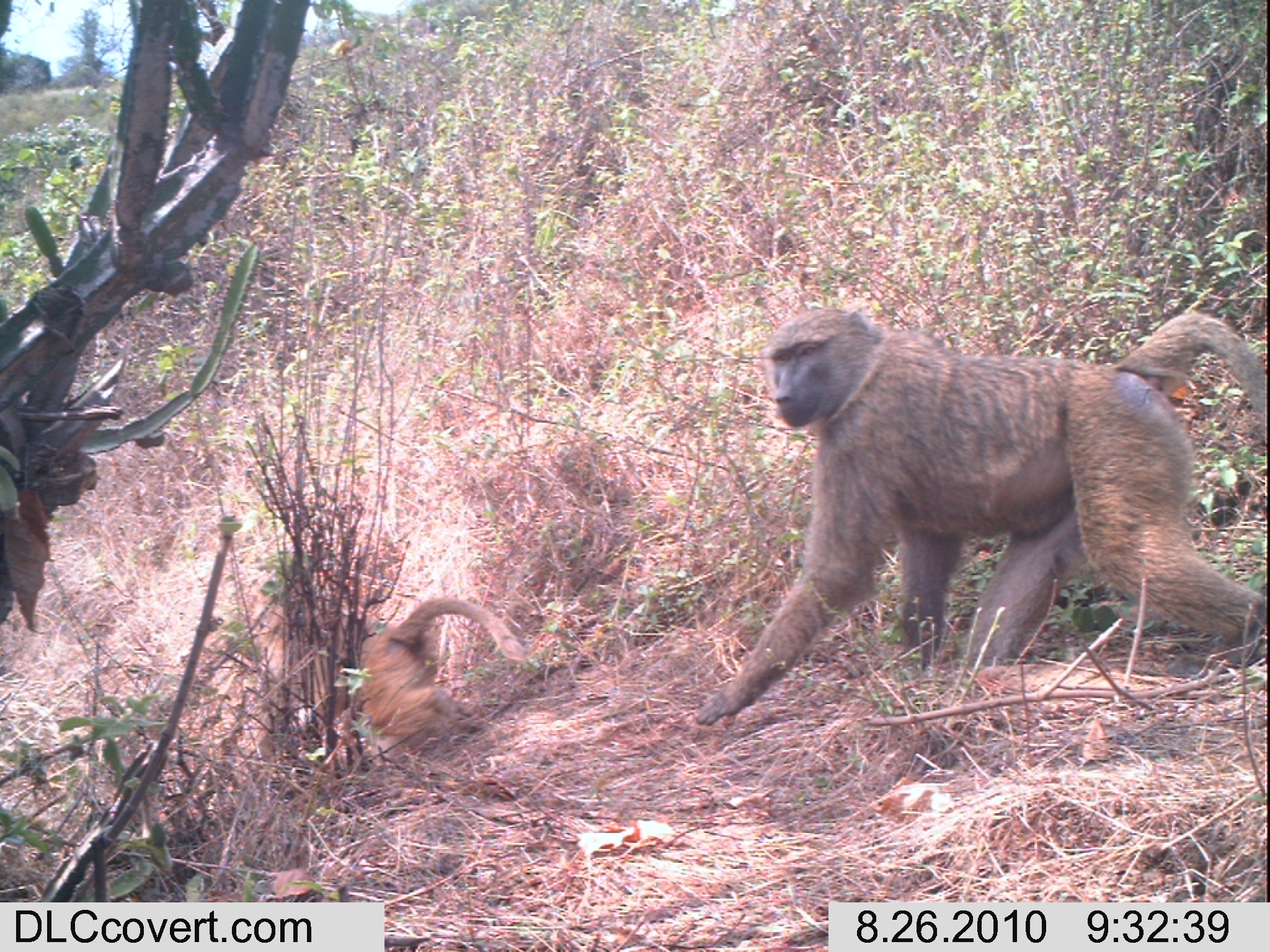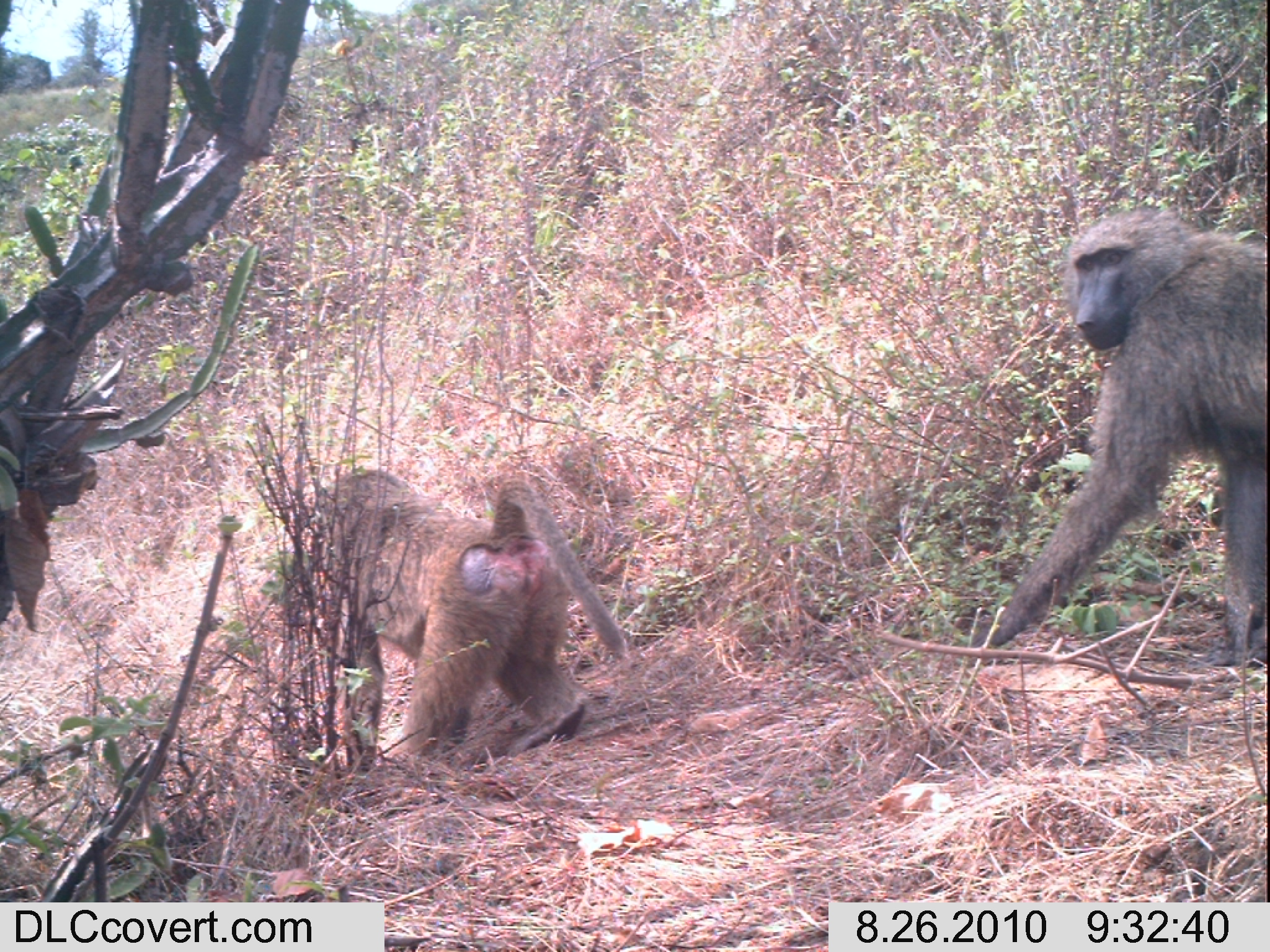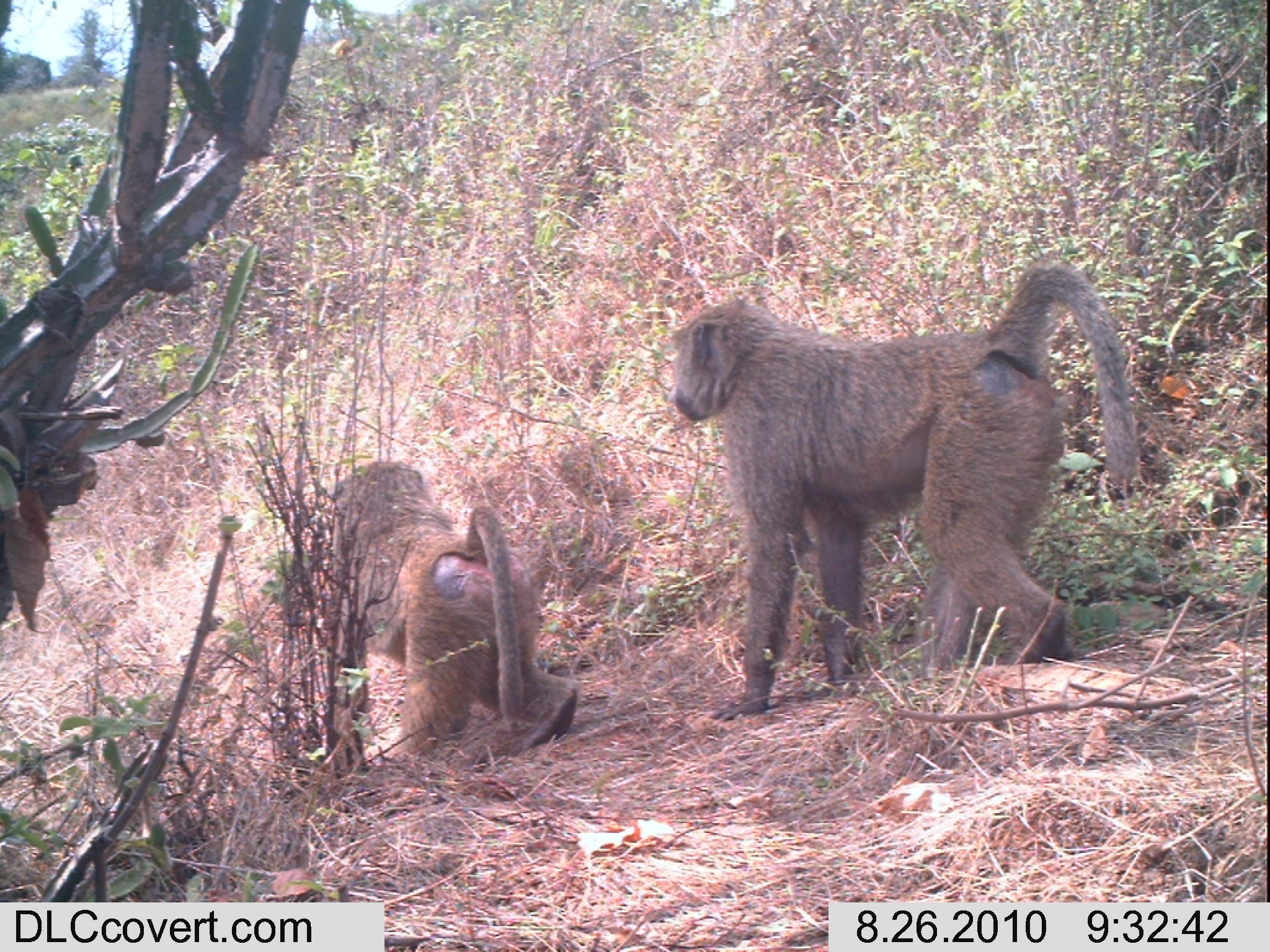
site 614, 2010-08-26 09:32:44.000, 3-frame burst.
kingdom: Animalia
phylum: Chordata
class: Mammalia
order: Primates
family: Cercopithecidae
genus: Papio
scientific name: Papio anubis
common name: olive baboon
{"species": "Papio anubis (olive baboon)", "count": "2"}